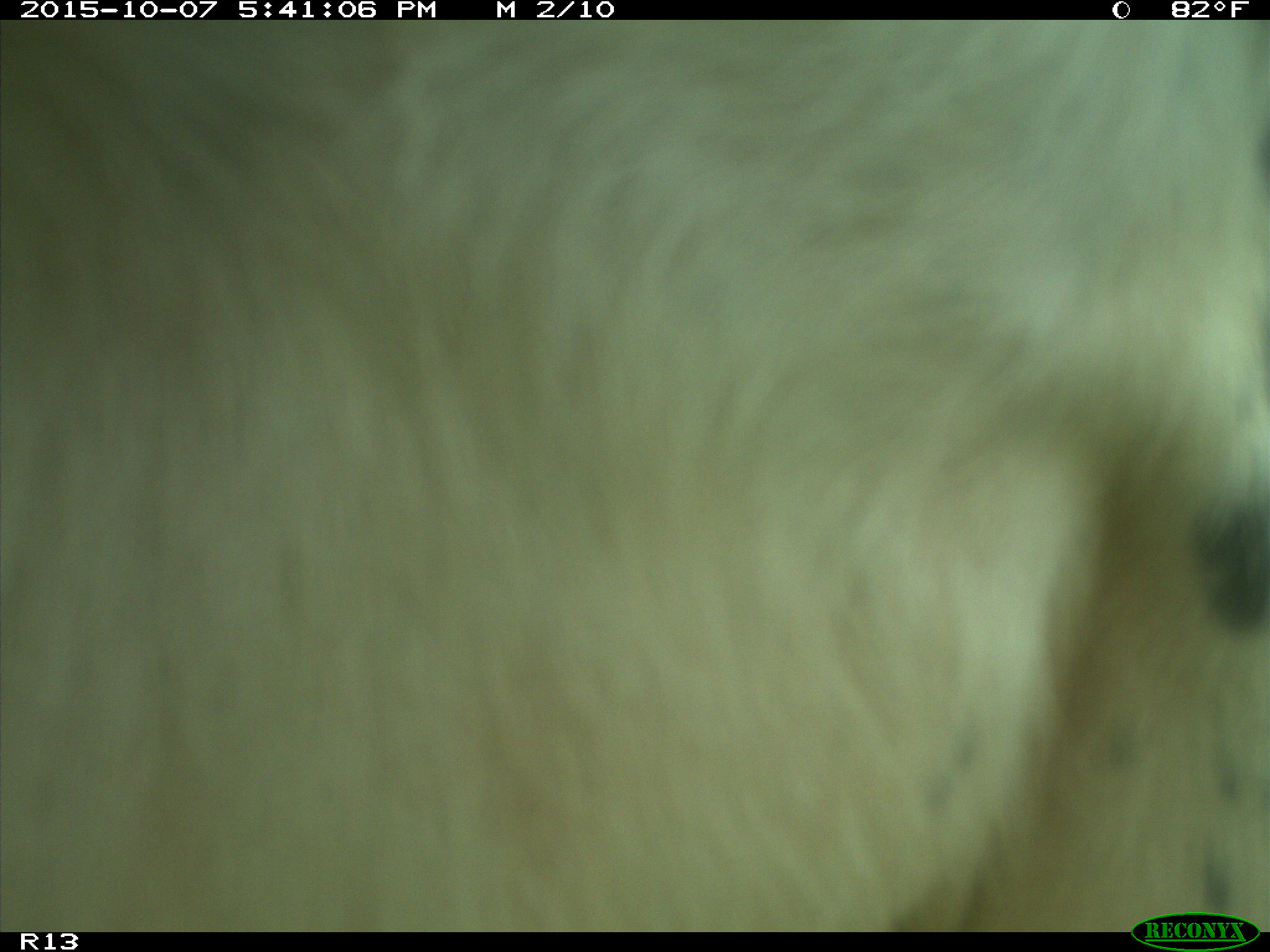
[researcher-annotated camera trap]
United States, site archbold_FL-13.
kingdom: Animalia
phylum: Chordata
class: Mammalia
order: Artiodactyla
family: Bovidae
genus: Bos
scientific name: Bos taurus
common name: domestic cow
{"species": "Bos taurus (domestic cow)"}